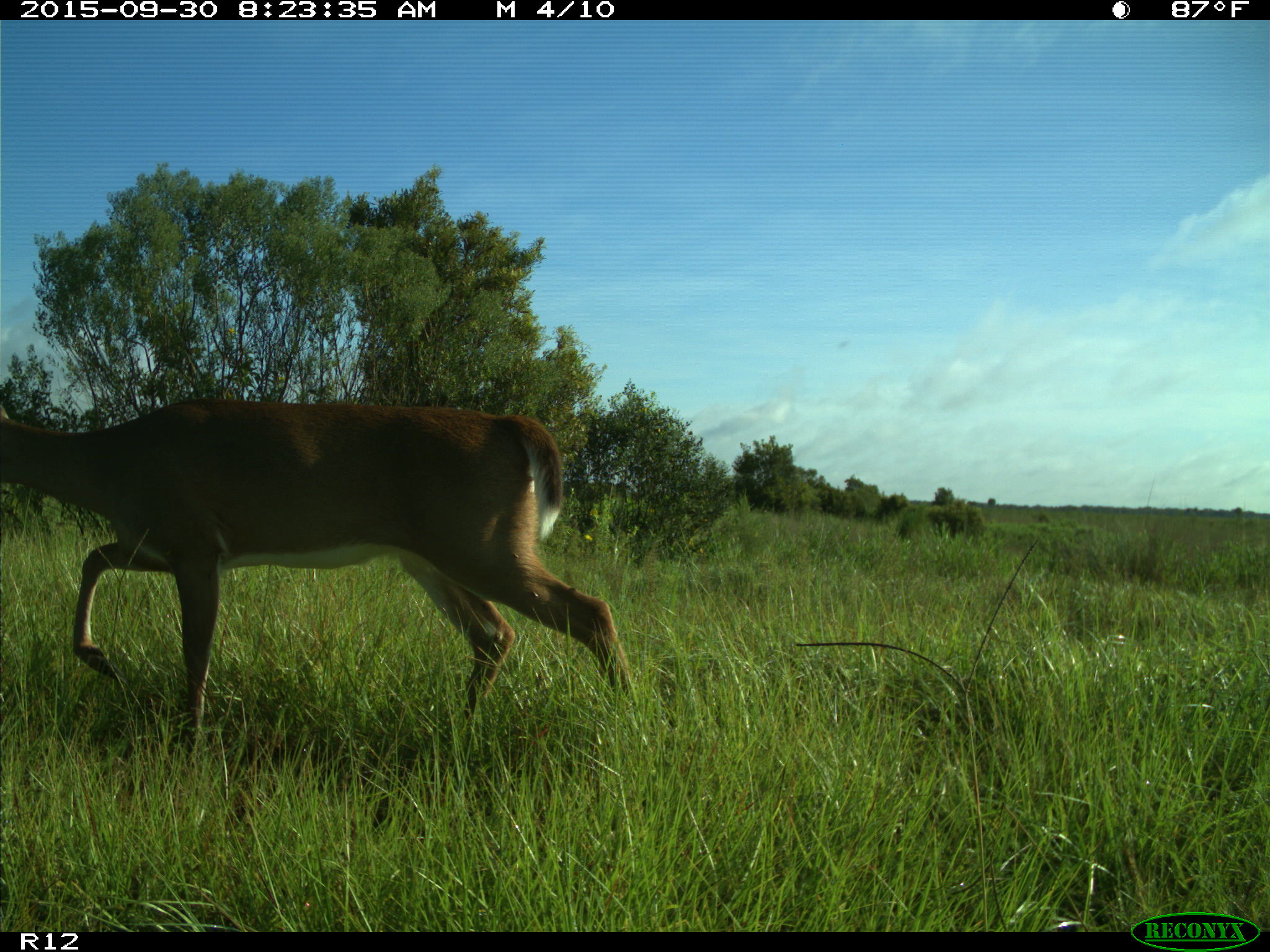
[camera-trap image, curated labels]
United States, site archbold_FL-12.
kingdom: Animalia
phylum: Chordata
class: Mammalia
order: Artiodactyla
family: Cervidae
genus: Odocoileus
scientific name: Odocoileus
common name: deer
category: unidentified deer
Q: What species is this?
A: Unidentified deer (deer) (Odocoileus).